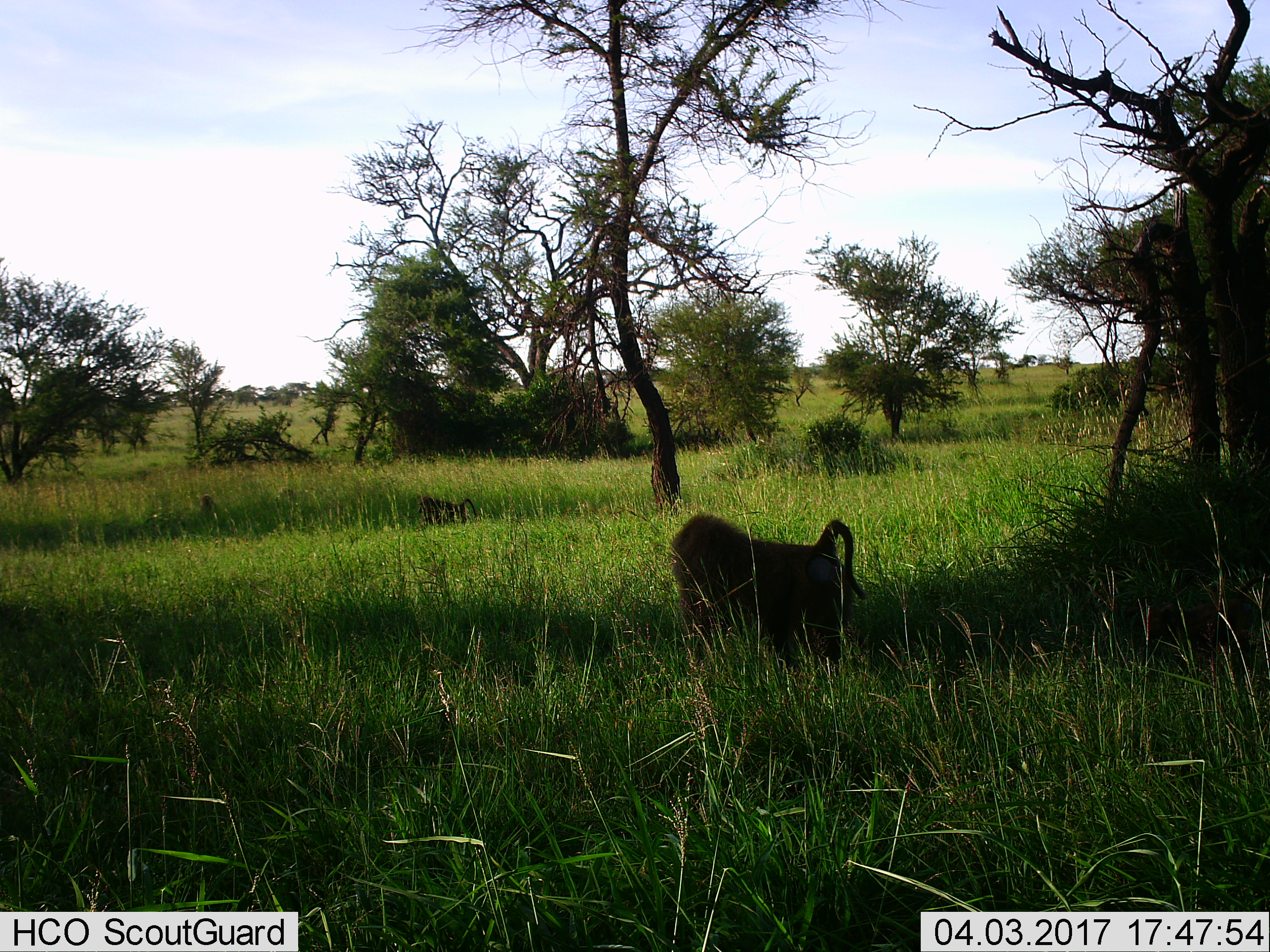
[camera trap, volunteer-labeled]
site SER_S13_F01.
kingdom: Animalia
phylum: Chordata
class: Mammalia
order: Primates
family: Cercopithecidae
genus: Papio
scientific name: Papio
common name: baboon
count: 3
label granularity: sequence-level